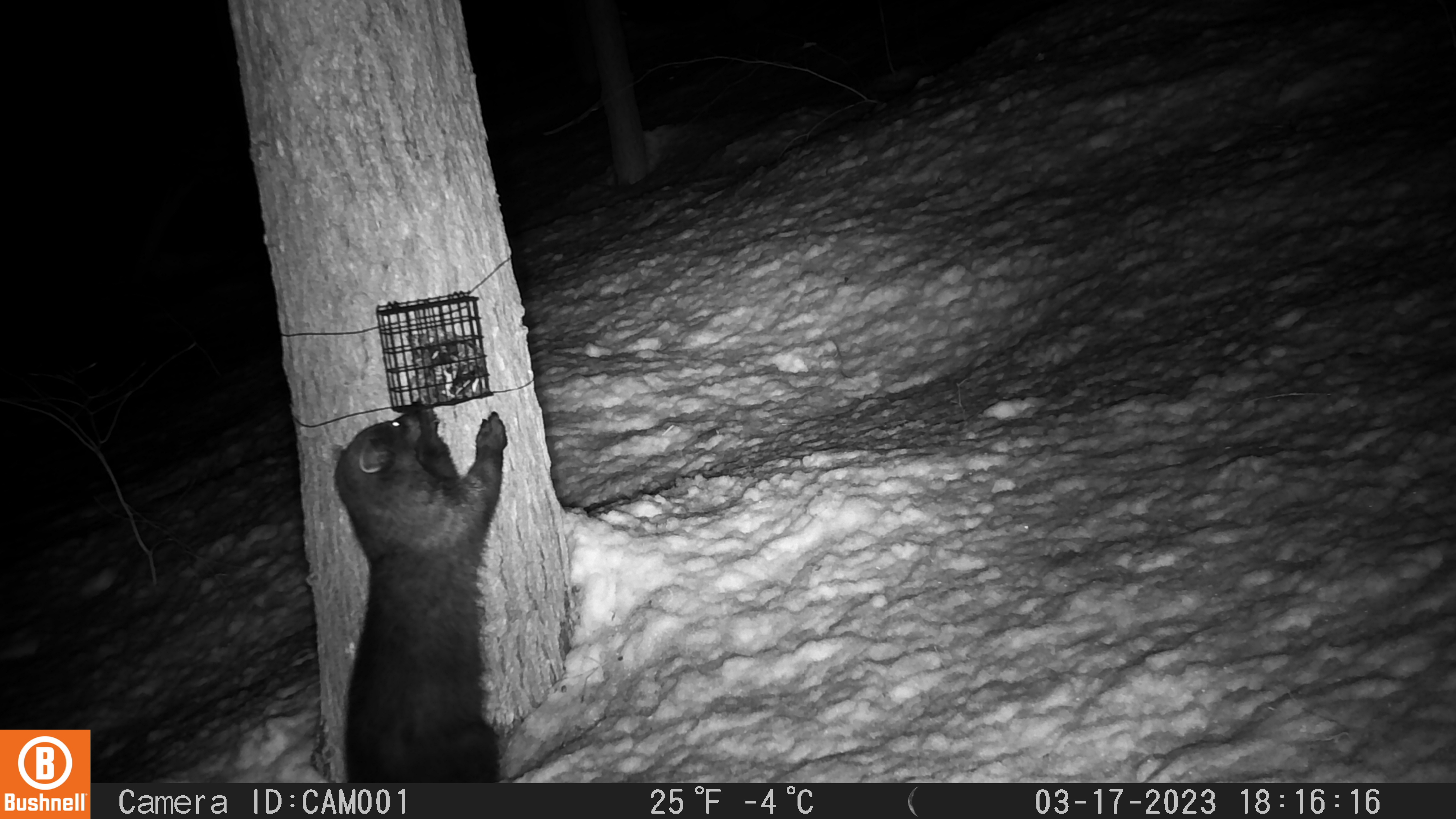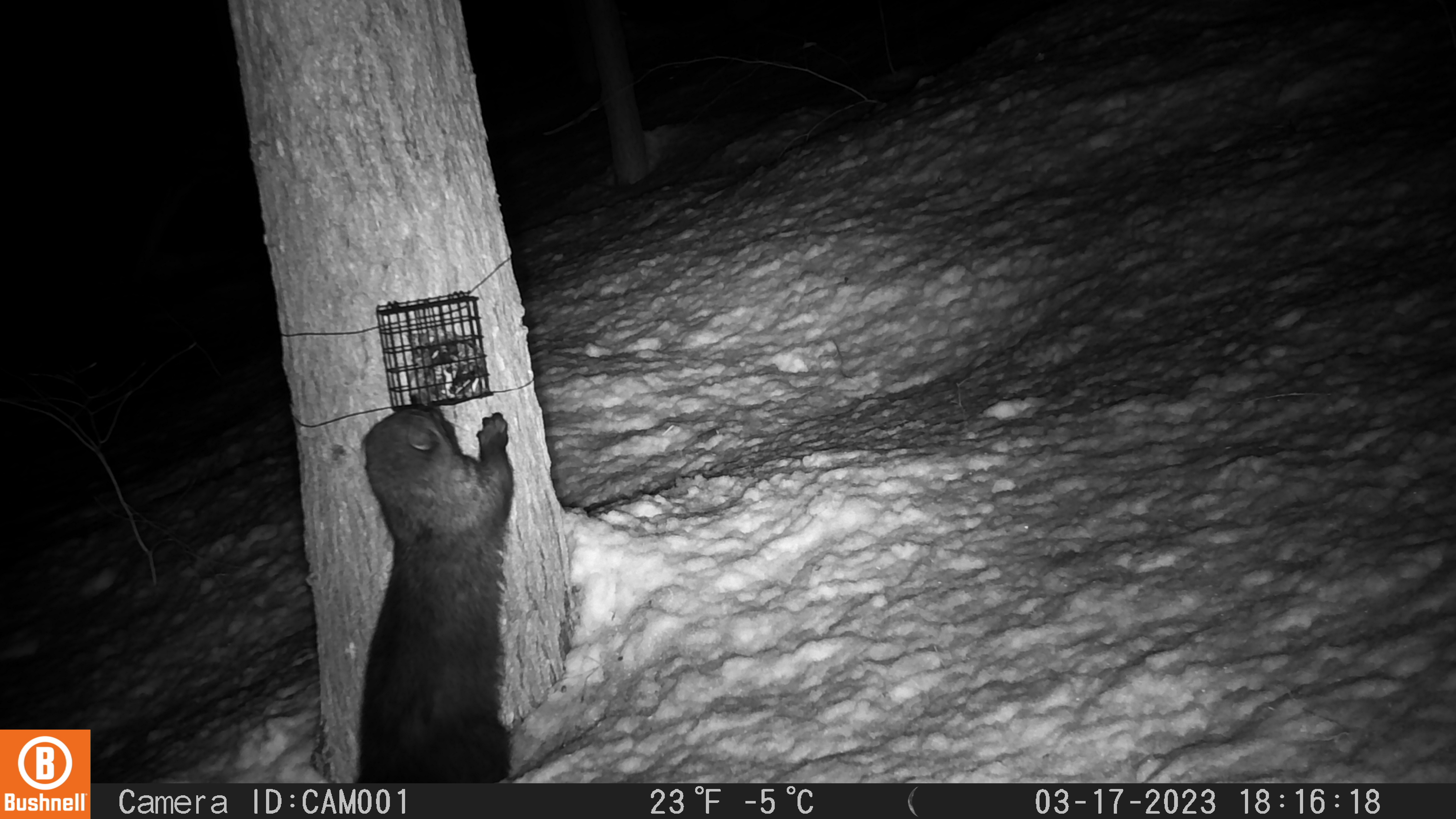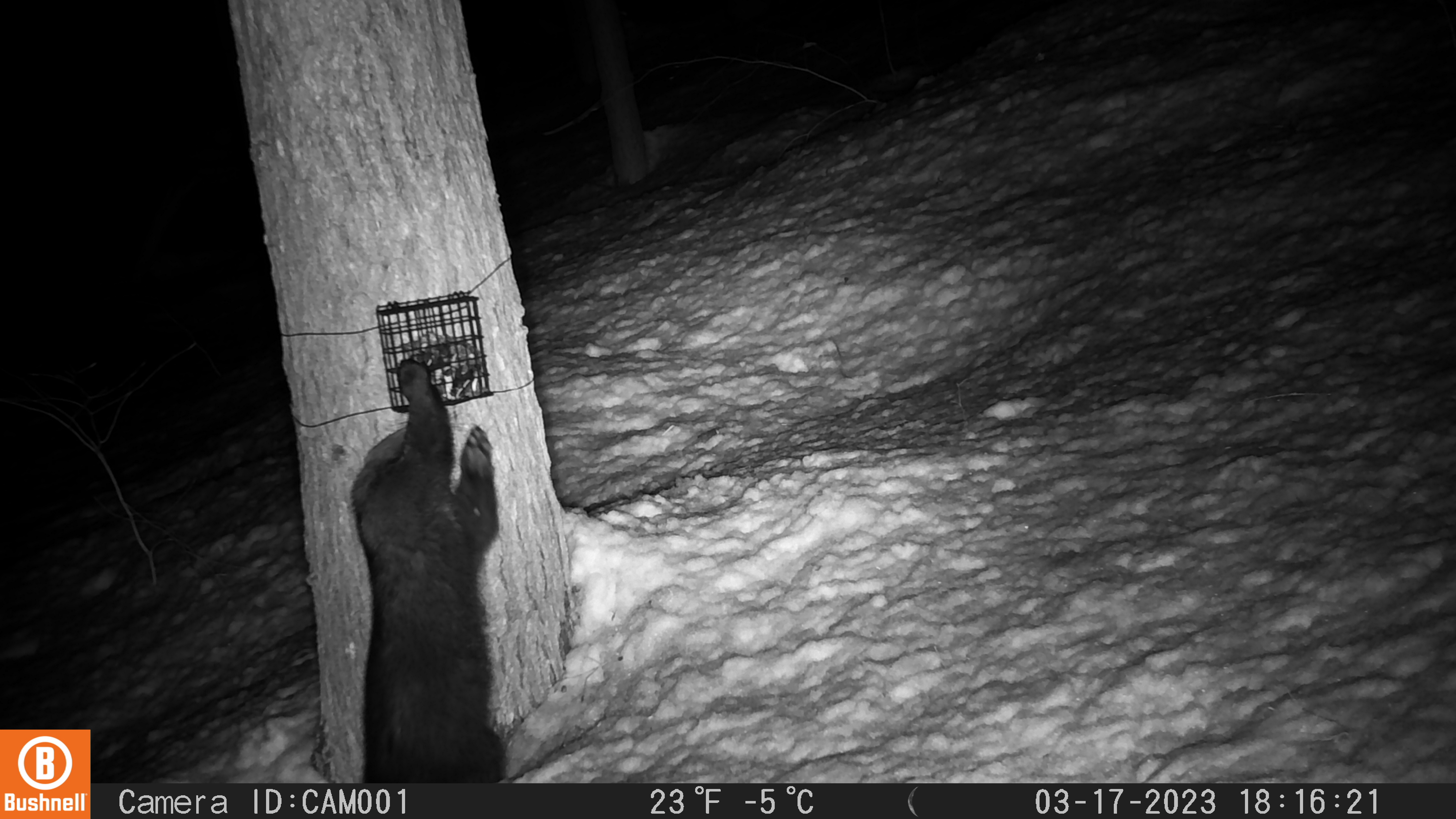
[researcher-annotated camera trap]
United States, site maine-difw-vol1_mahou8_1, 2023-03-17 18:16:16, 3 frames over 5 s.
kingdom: Animalia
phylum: Chordata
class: Mammalia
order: Carnivora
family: Mustelidae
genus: Pekania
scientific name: Pekania pennanti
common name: fisher